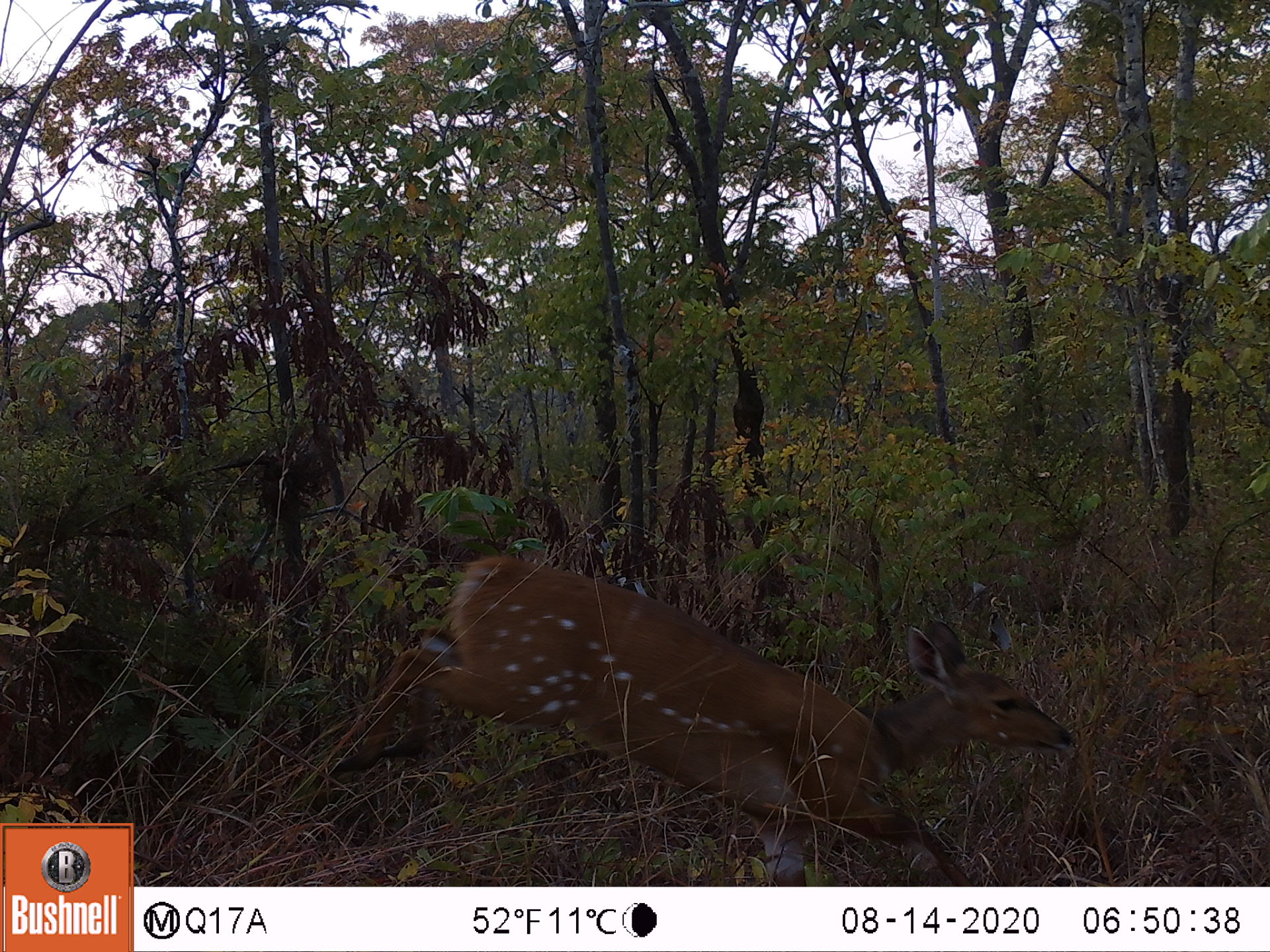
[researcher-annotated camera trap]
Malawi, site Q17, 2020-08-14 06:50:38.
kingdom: Animalia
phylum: Chordata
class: Mammalia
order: Artiodactyla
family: Bovidae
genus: Tragelaphus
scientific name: Tragelaphus sylvaticus sylvaticus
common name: cape bushbuck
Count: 1.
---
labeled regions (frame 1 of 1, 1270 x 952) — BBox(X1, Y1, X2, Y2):
cape bushbuck: BBox(334, 536, 1073, 873)